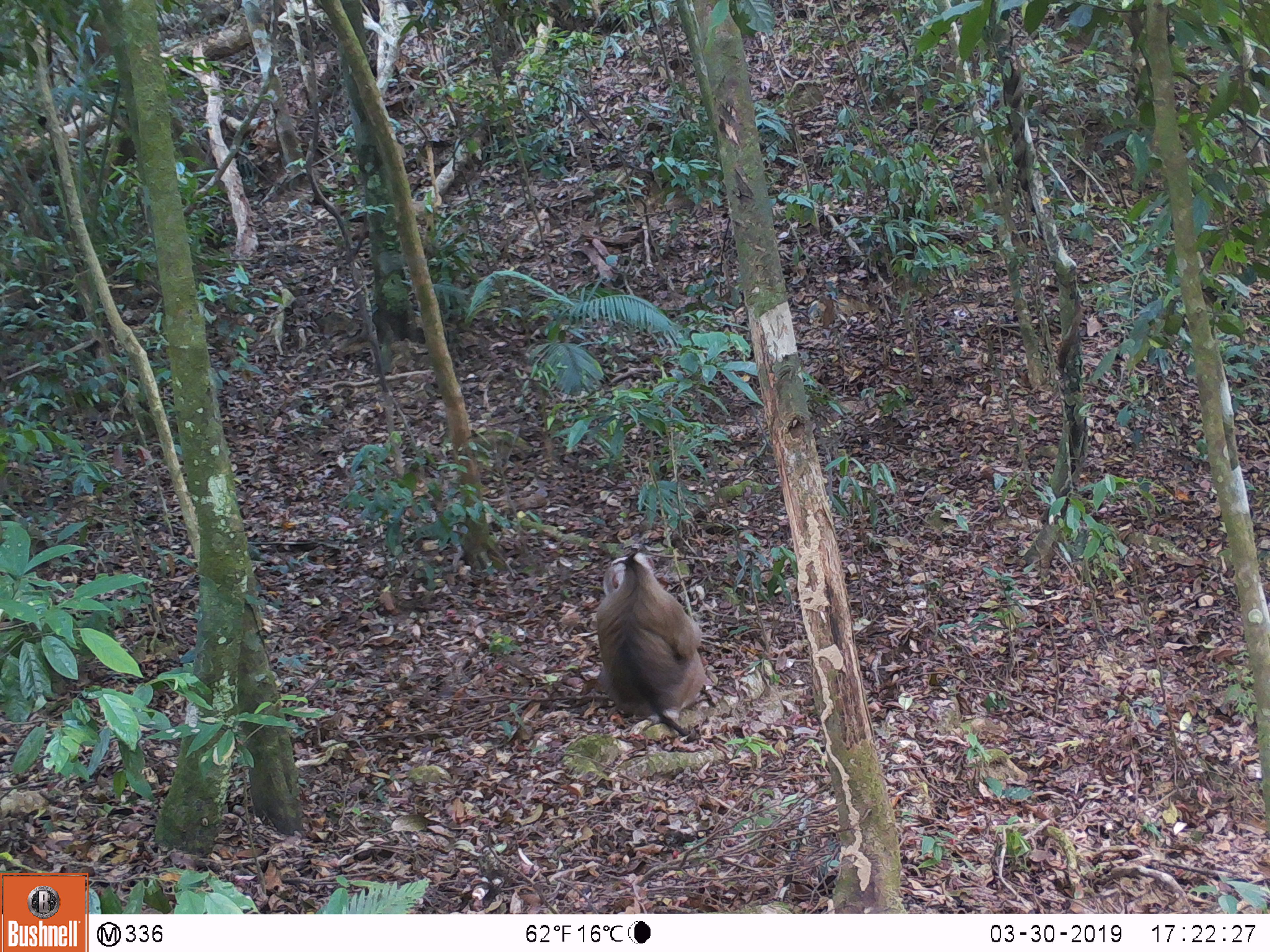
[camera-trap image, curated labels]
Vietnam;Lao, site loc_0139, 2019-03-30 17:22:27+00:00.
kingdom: Animalia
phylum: Chordata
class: Mammalia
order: Primates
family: Cercopithecidae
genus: Macaca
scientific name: Macaca nemestrina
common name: pig-tailed macaque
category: pig tailed macaque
Pig tailed macaque (pig-tailed macaque) (Macaca nemestrina). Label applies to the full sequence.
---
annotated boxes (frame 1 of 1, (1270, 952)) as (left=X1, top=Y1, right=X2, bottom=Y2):
pig tailed macaque: (left=594, top=549, right=707, bottom=741)